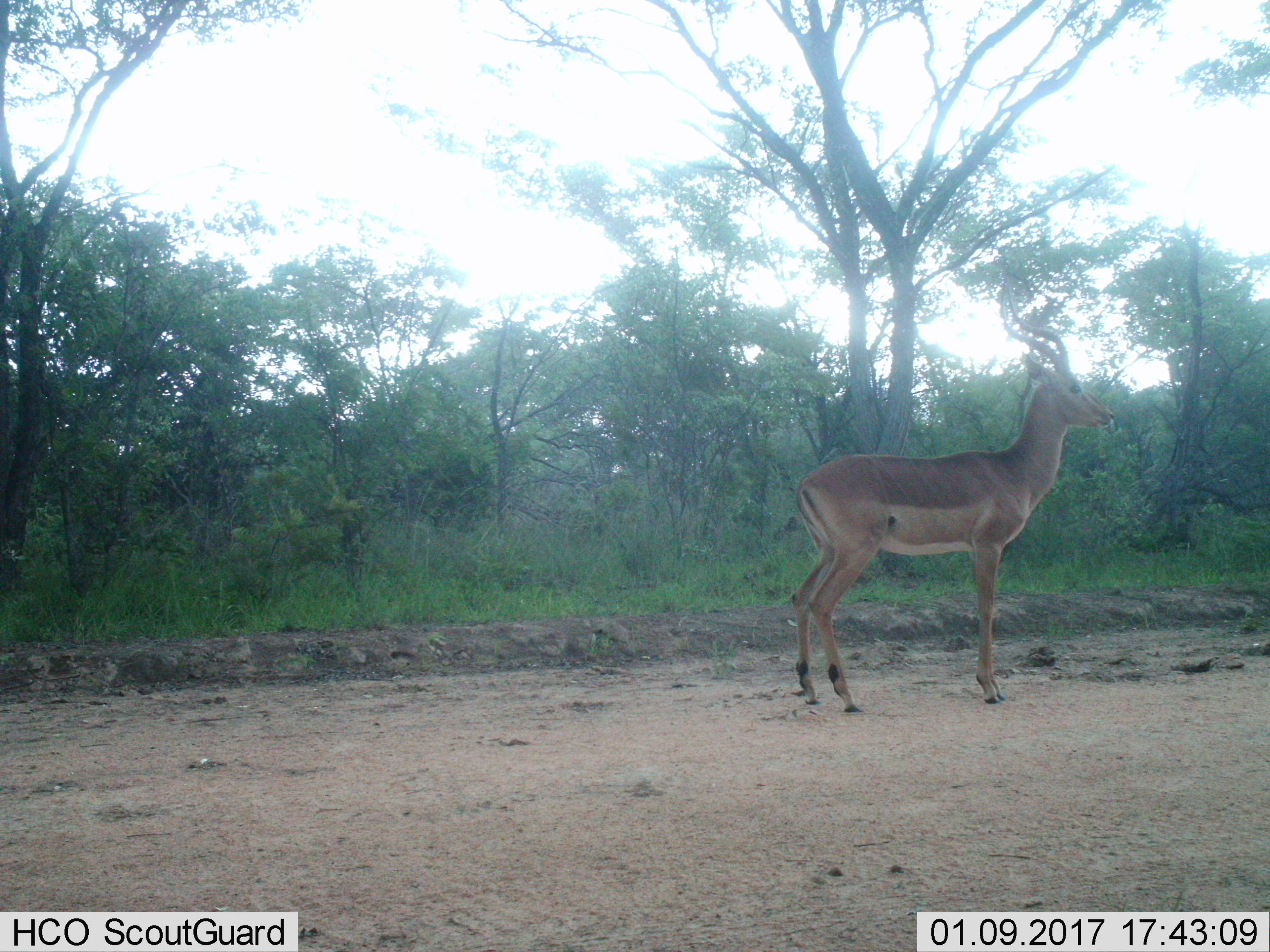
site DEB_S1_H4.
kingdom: Animalia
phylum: Chordata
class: Mammalia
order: Artiodactyla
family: Bovidae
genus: Aepyceros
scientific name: Aepyceros melampus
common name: impala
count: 1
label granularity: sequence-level